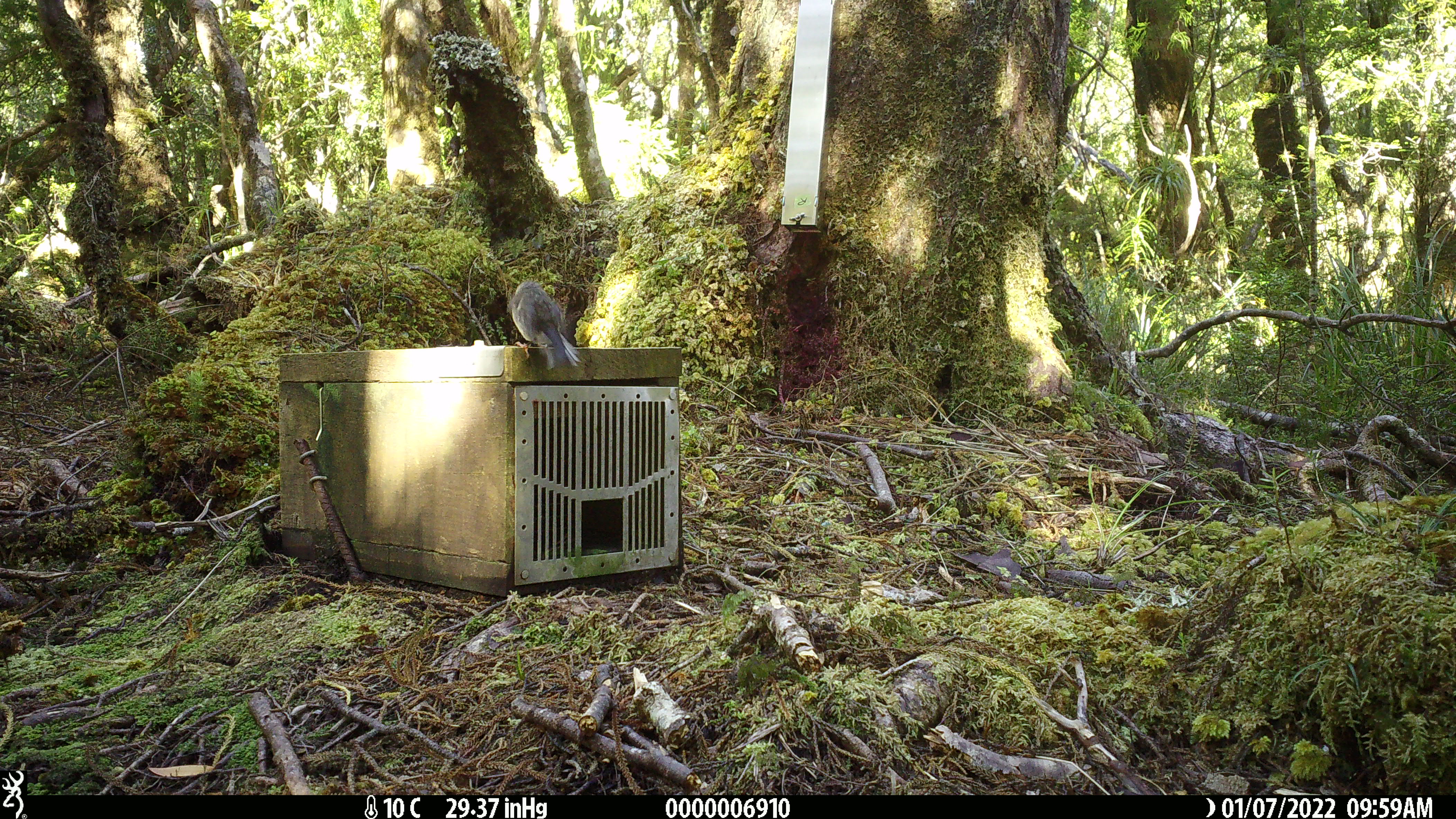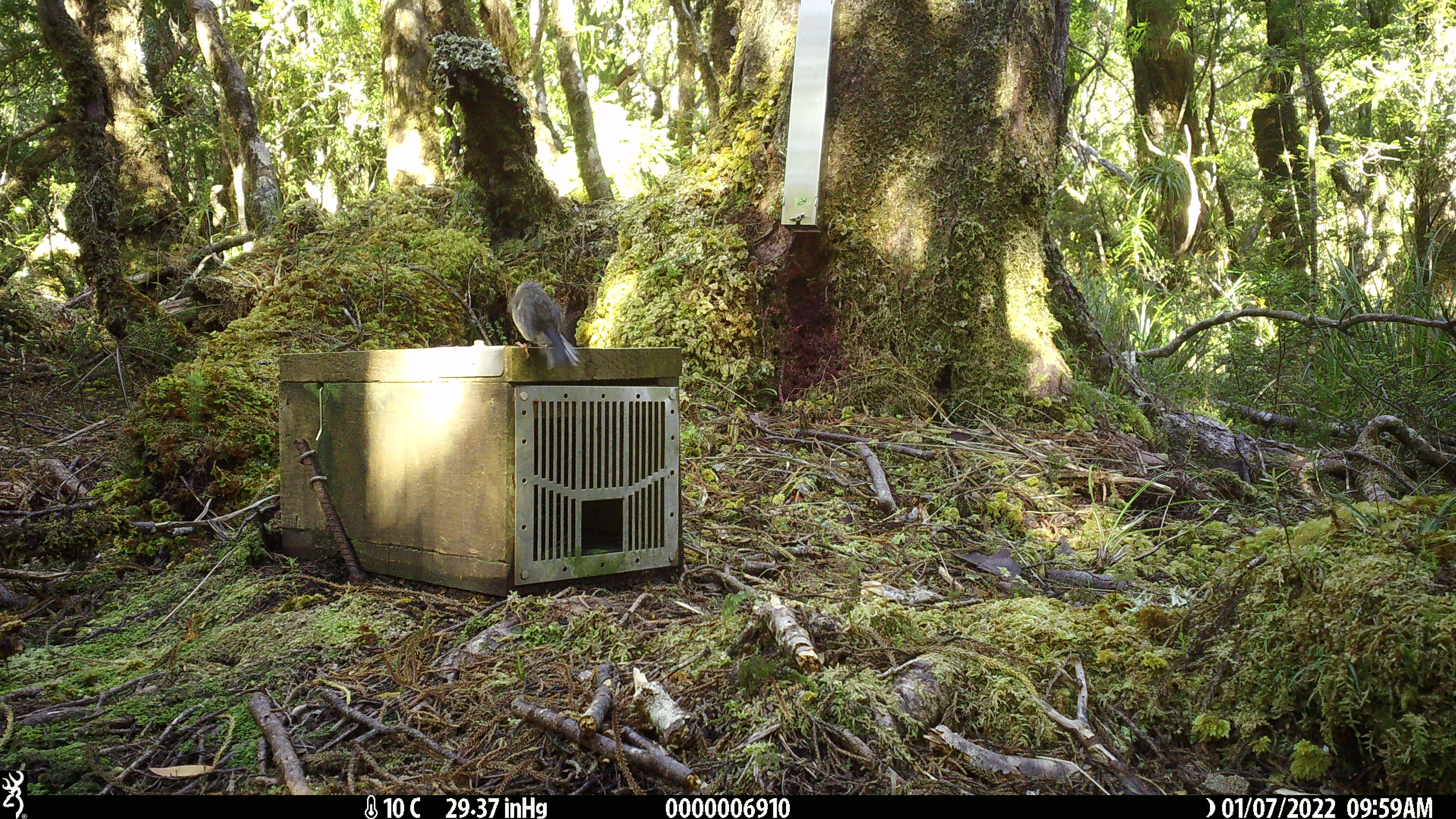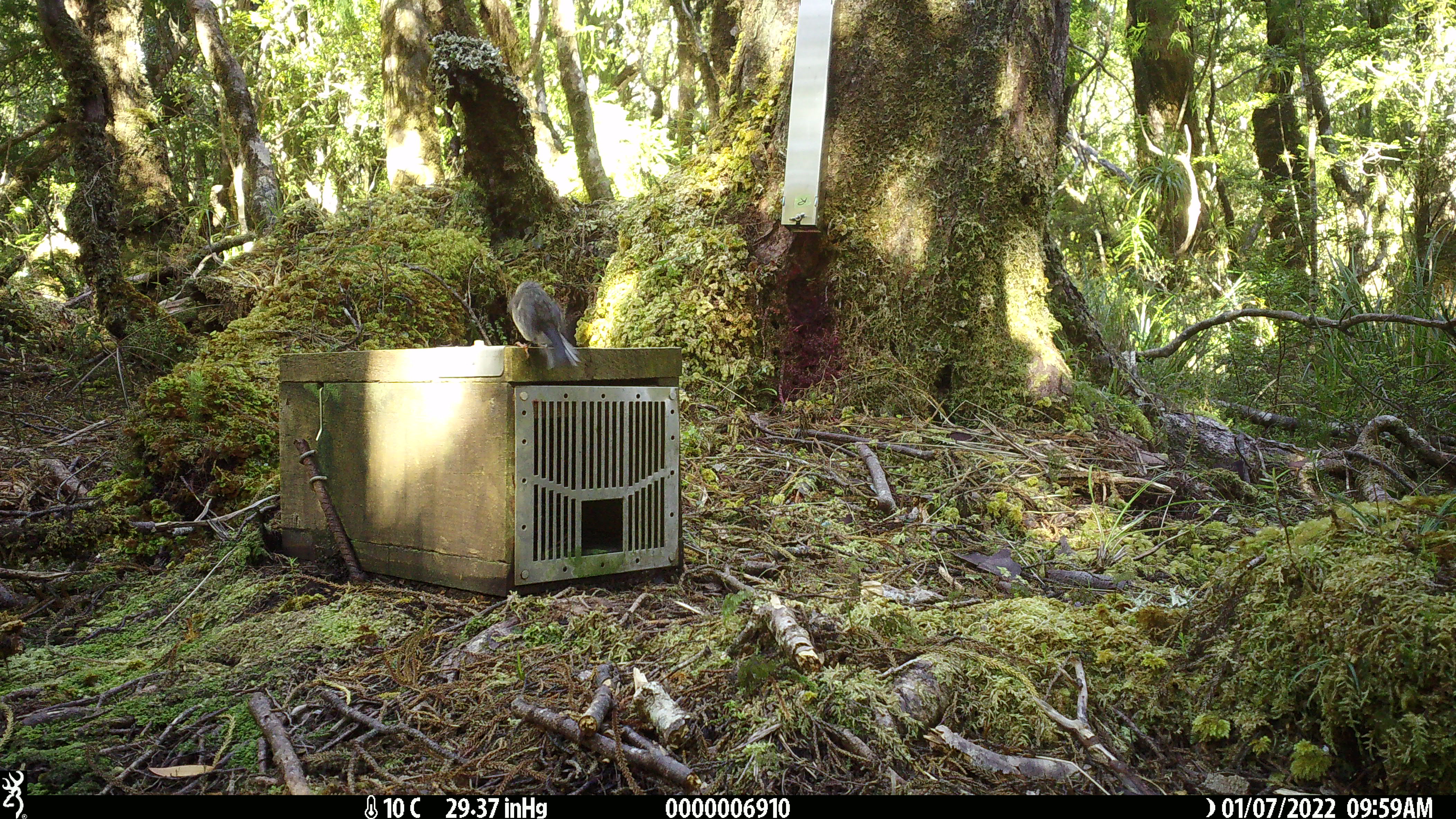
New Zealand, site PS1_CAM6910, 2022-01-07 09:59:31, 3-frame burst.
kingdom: Animalia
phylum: Chordata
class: Aves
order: Passeriformes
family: Petroicidae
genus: Petroica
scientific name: Petroica macrocephala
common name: tomtit